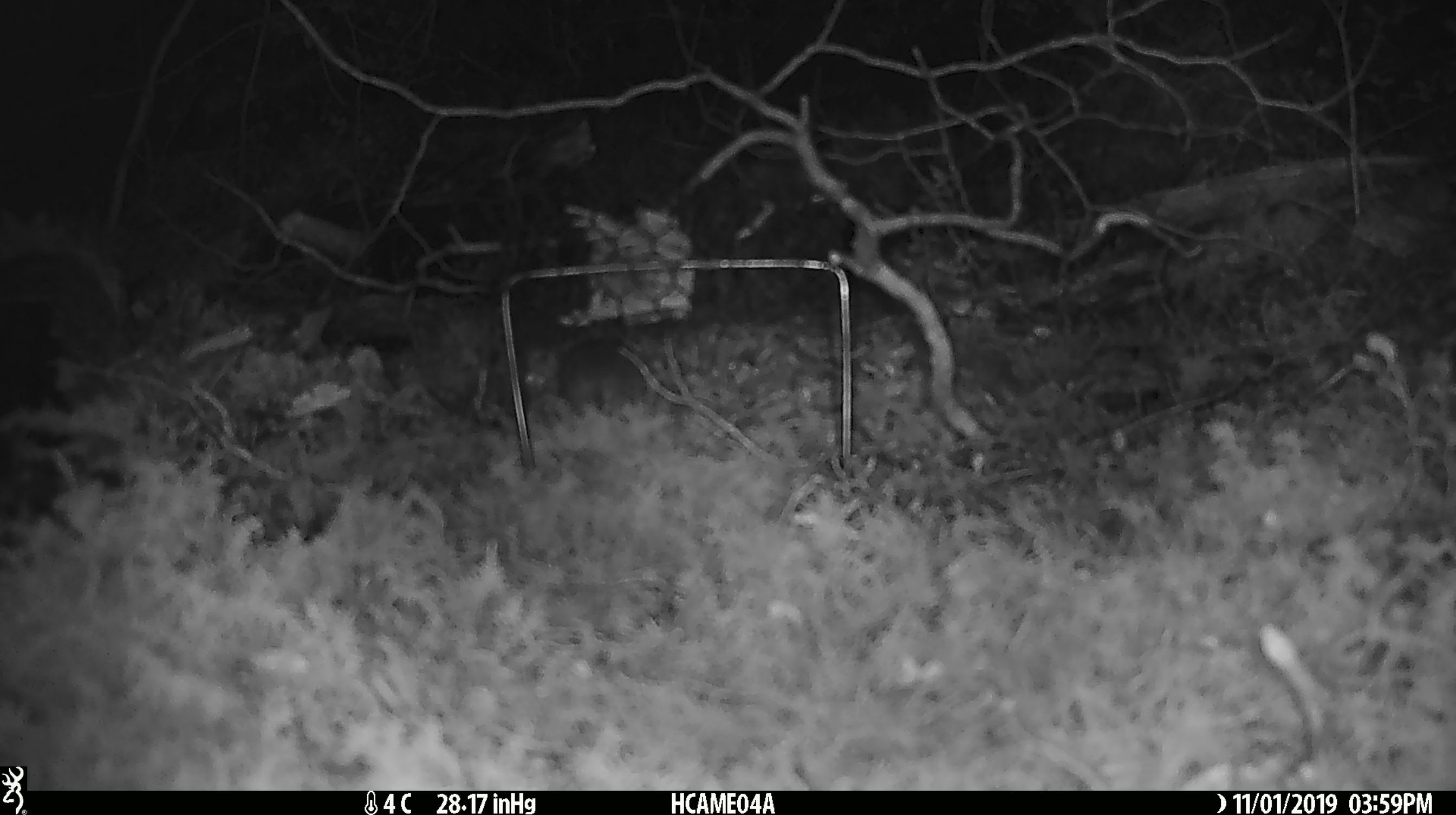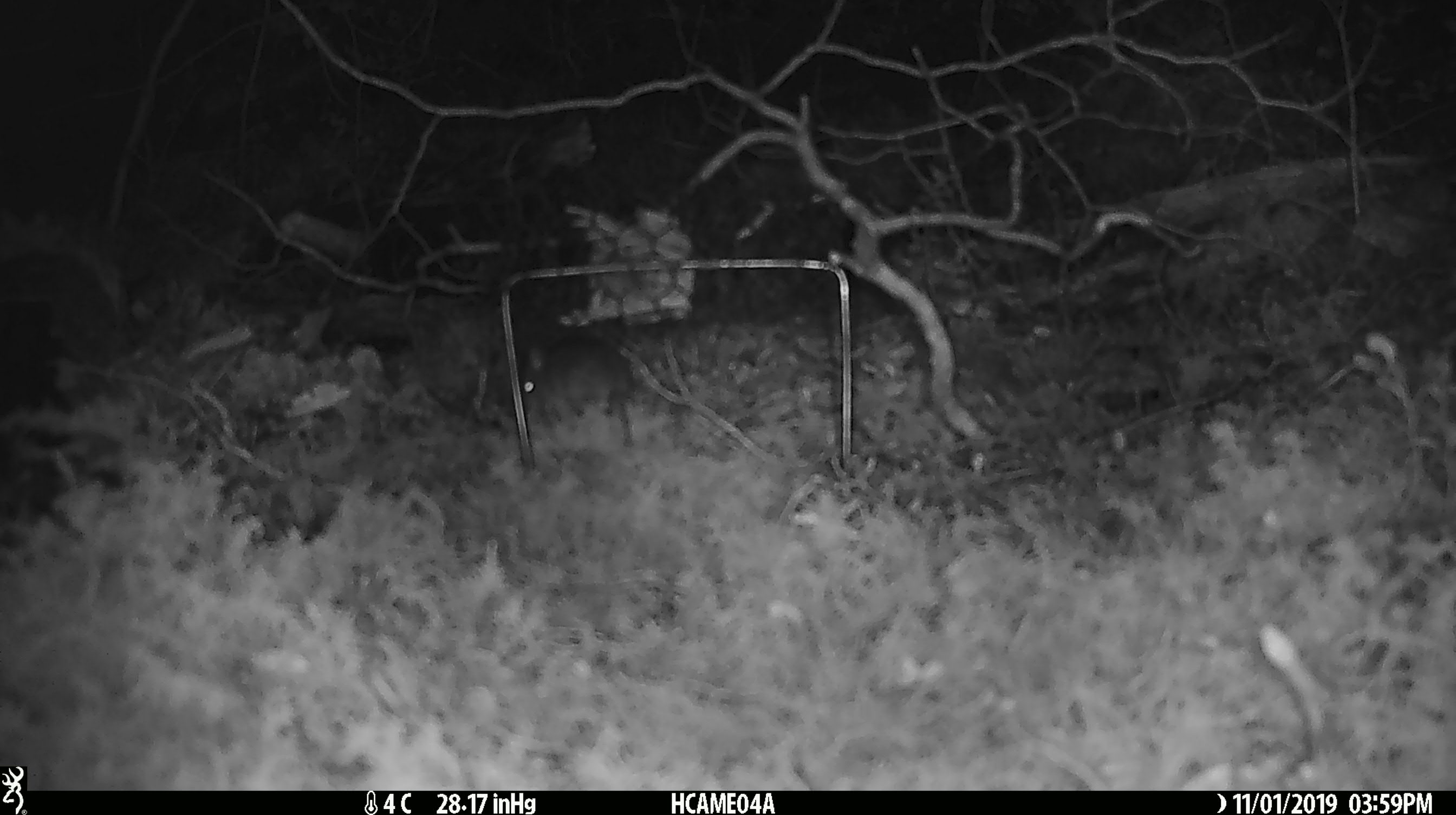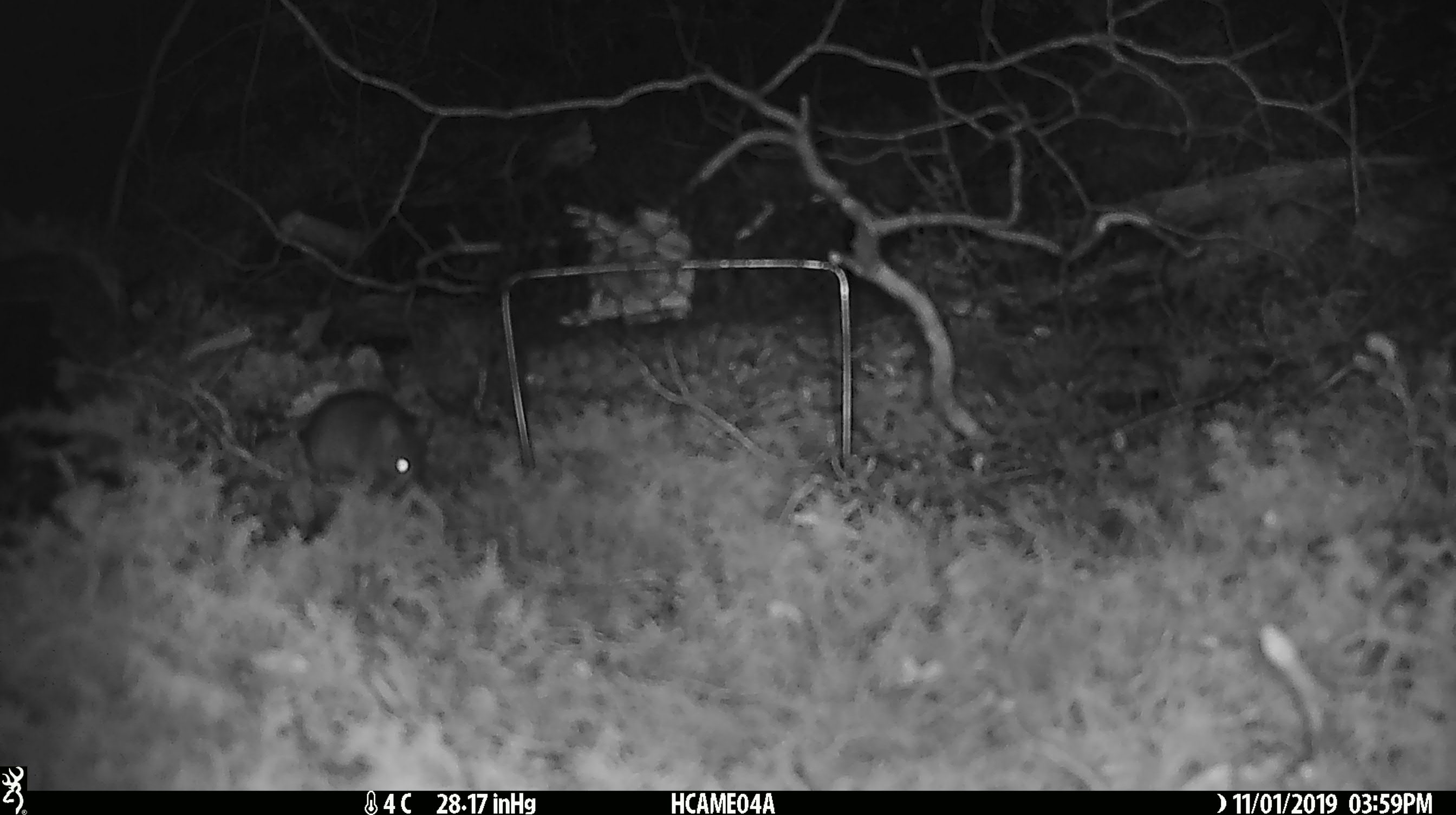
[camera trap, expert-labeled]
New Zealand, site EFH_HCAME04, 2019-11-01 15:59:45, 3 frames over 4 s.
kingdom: Animalia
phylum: Chordata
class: Mammalia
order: Rodentia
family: Muridae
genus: Mus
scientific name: Mus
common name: mouse